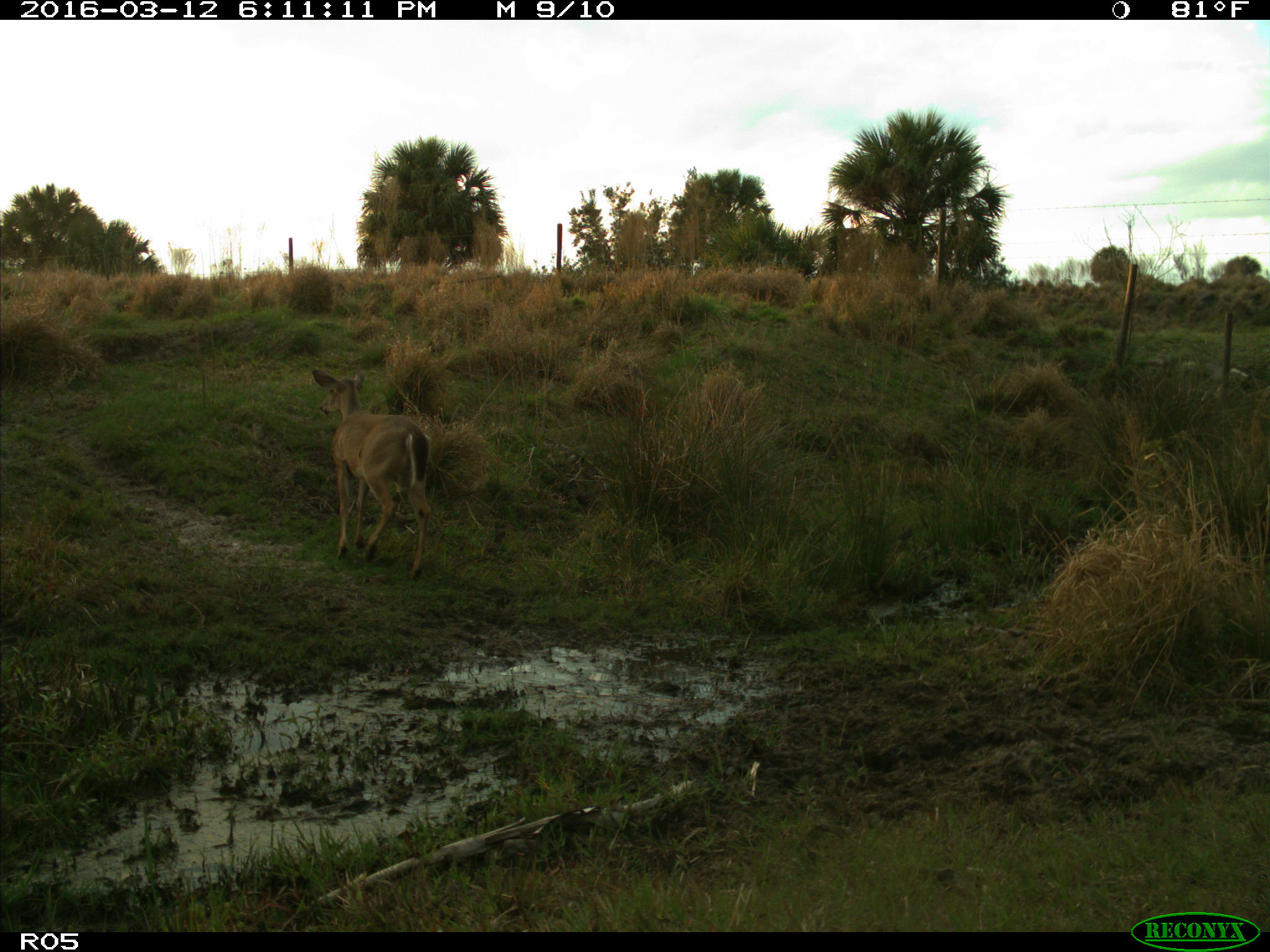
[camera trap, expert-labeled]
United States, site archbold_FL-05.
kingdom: Animalia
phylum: Chordata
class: Mammalia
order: Artiodactyla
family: Cervidae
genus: Odocoileus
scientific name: Odocoileus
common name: deer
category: unidentified deer